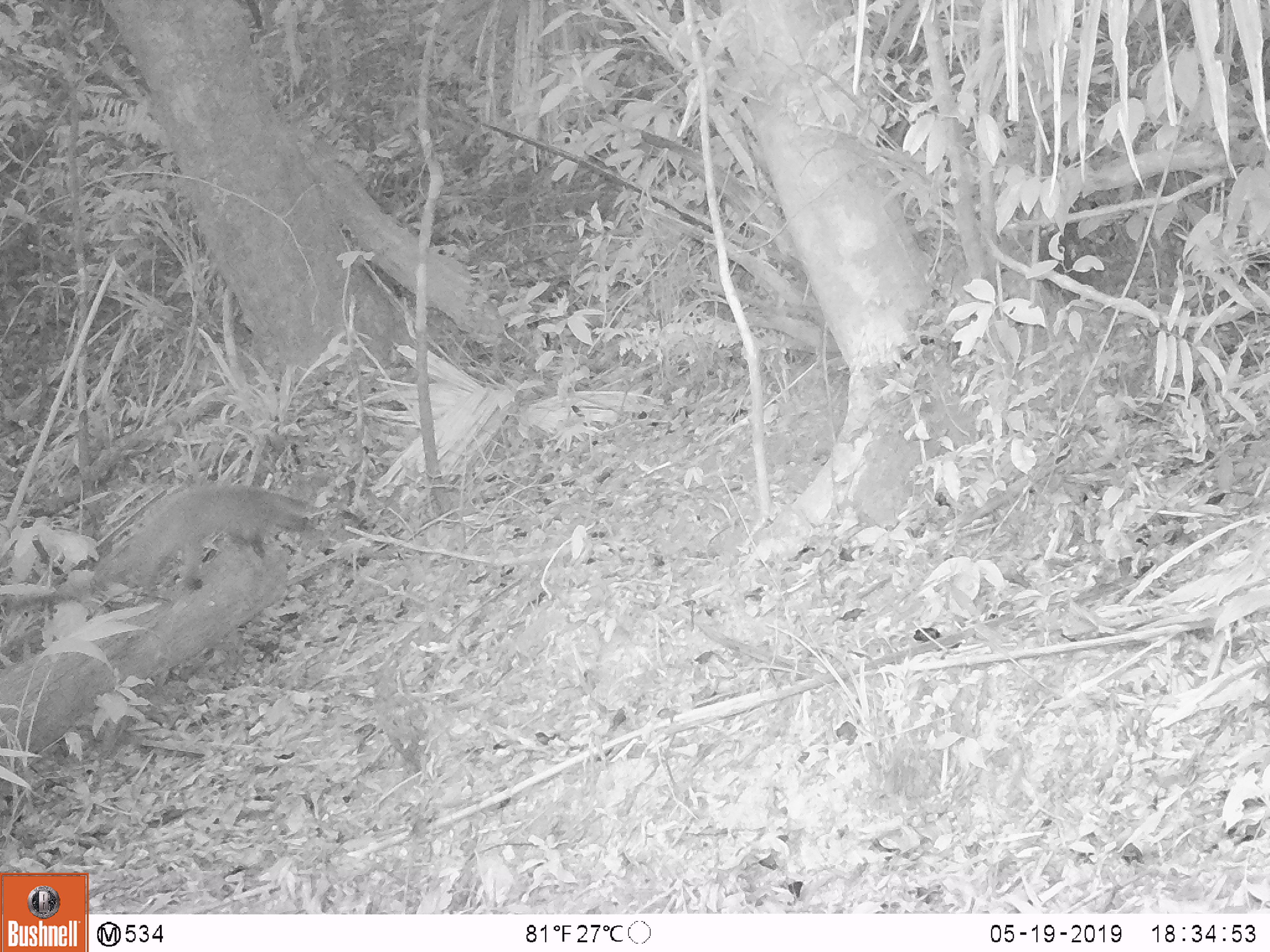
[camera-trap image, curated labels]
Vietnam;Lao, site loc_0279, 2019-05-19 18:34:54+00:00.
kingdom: Animalia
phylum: Chordata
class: Mammalia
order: Carnivora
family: Viverridae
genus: Paguma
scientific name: Paguma larvata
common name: masked palm civet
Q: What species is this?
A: Masked palm civet (Paguma larvata).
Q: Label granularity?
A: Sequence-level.